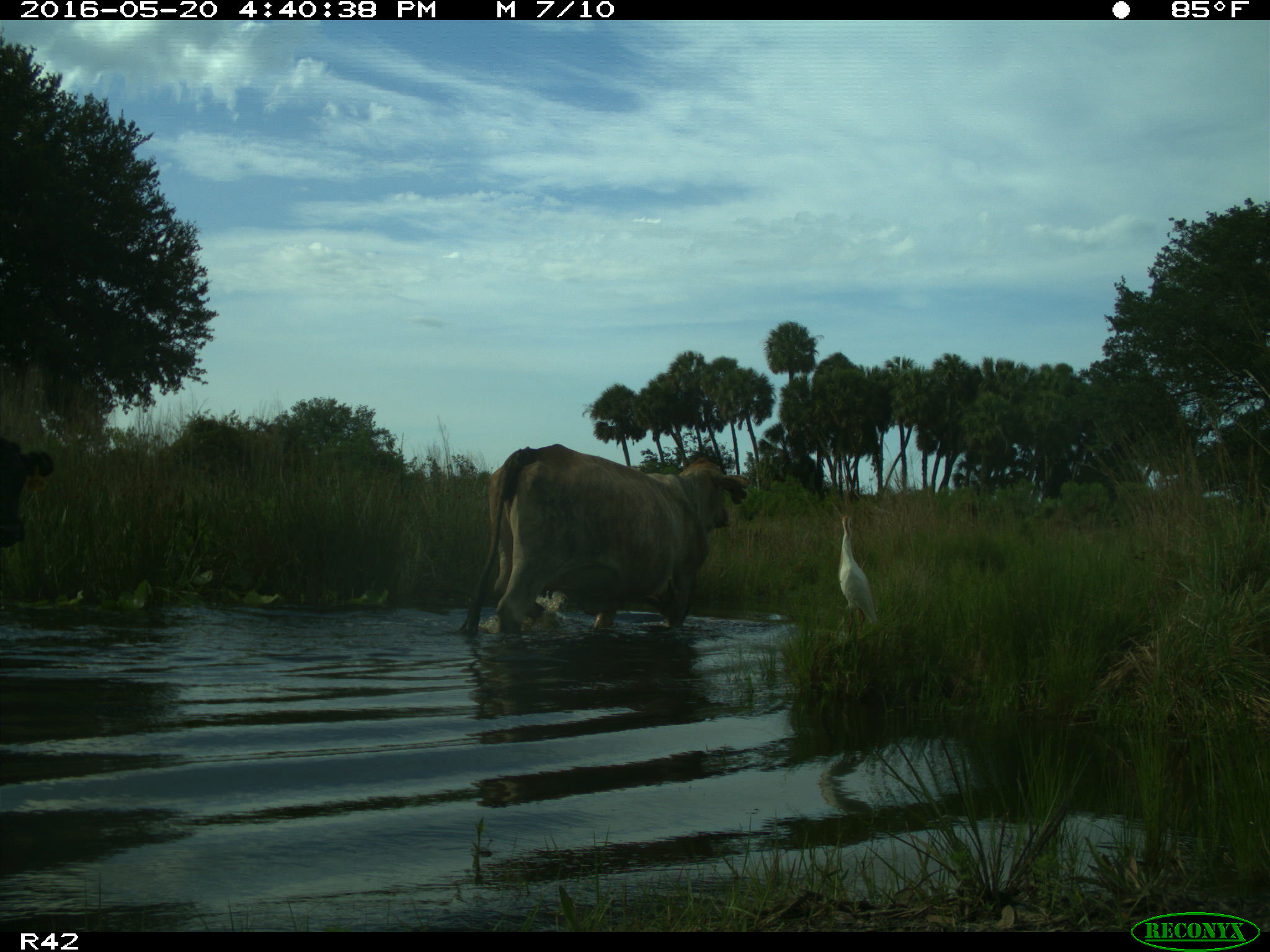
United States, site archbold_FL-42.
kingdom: Animalia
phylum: Chordata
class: Mammalia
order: Artiodactyla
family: Bovidae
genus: Bos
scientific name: Bos taurus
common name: domestic cow